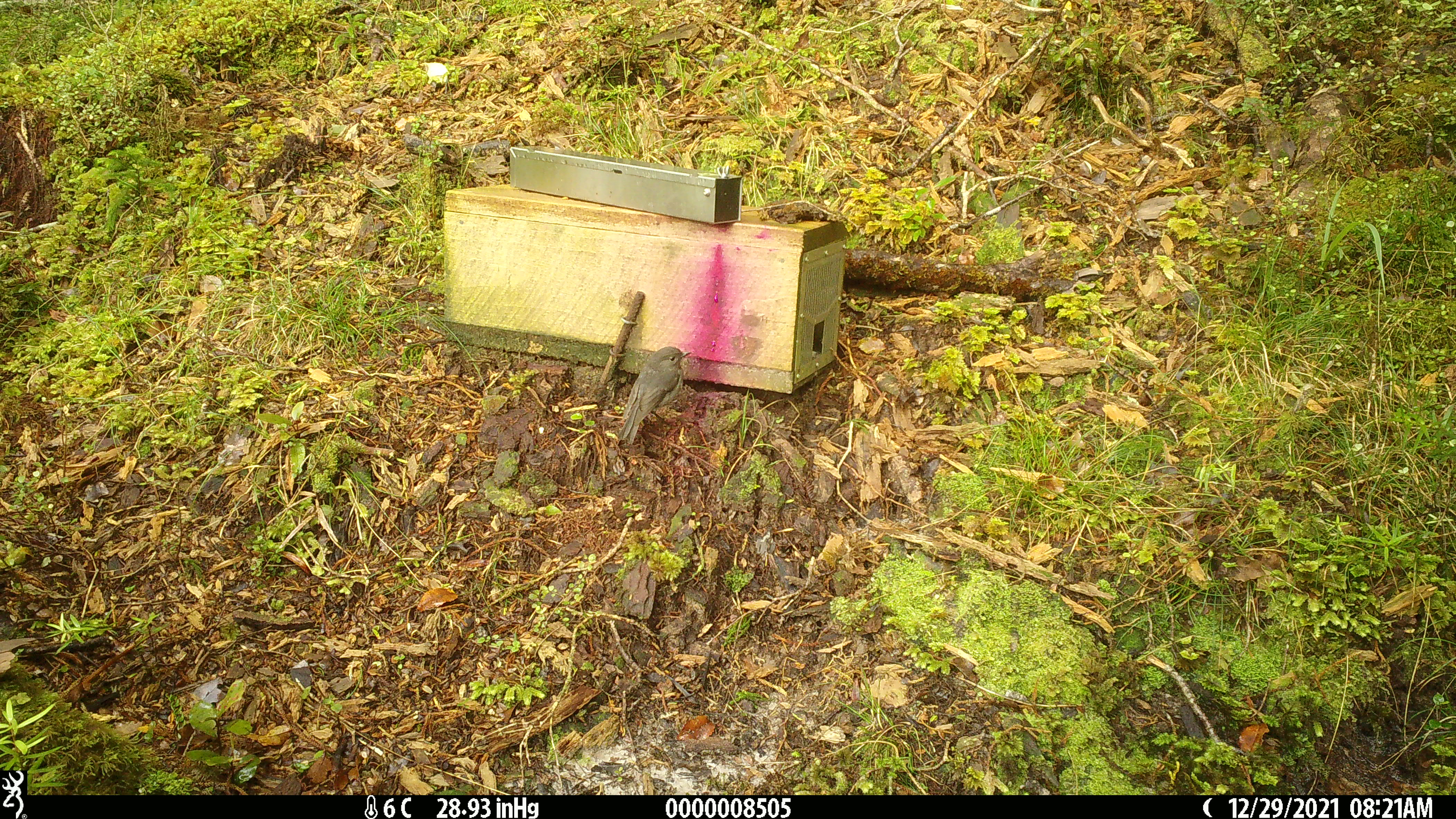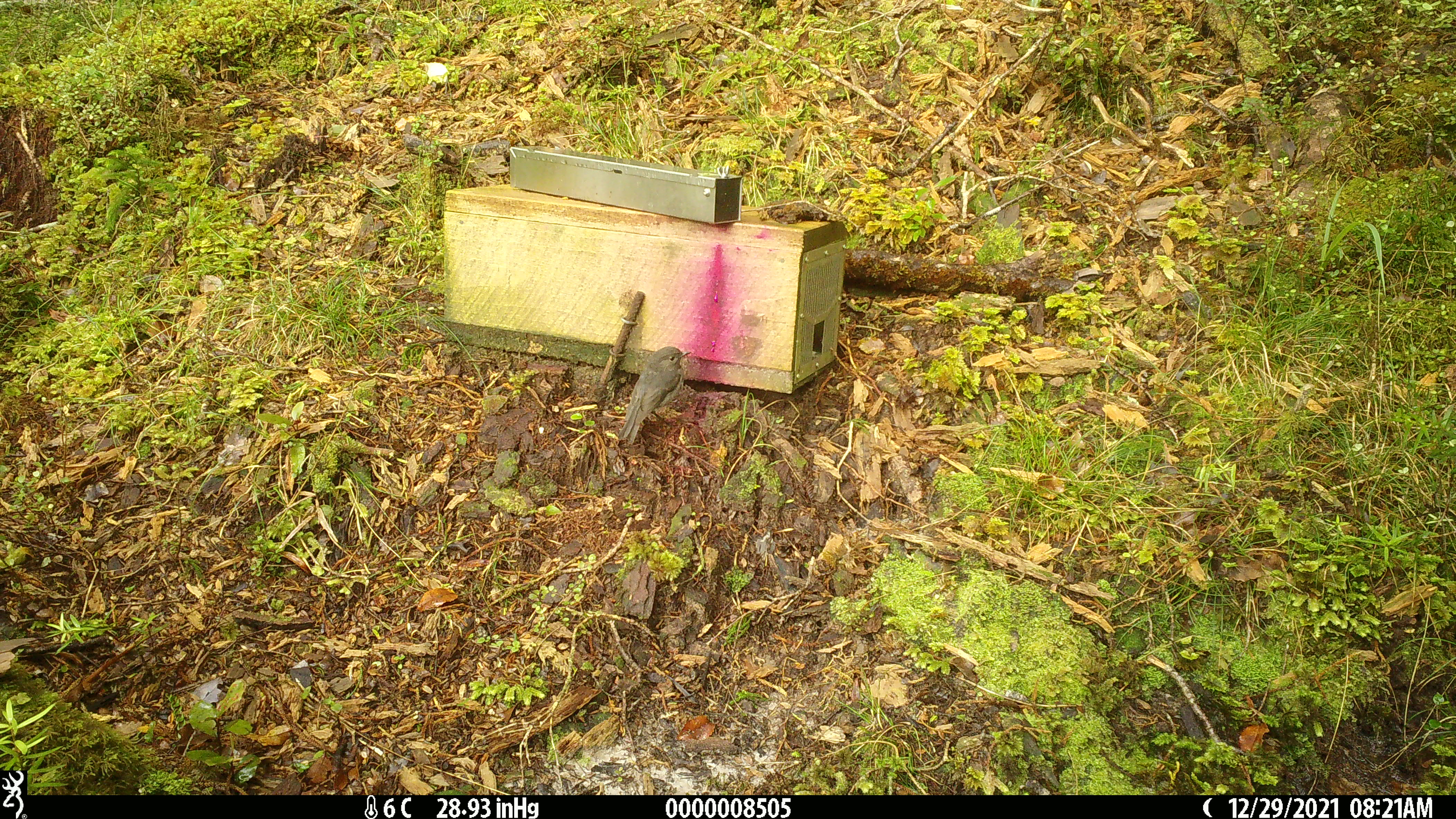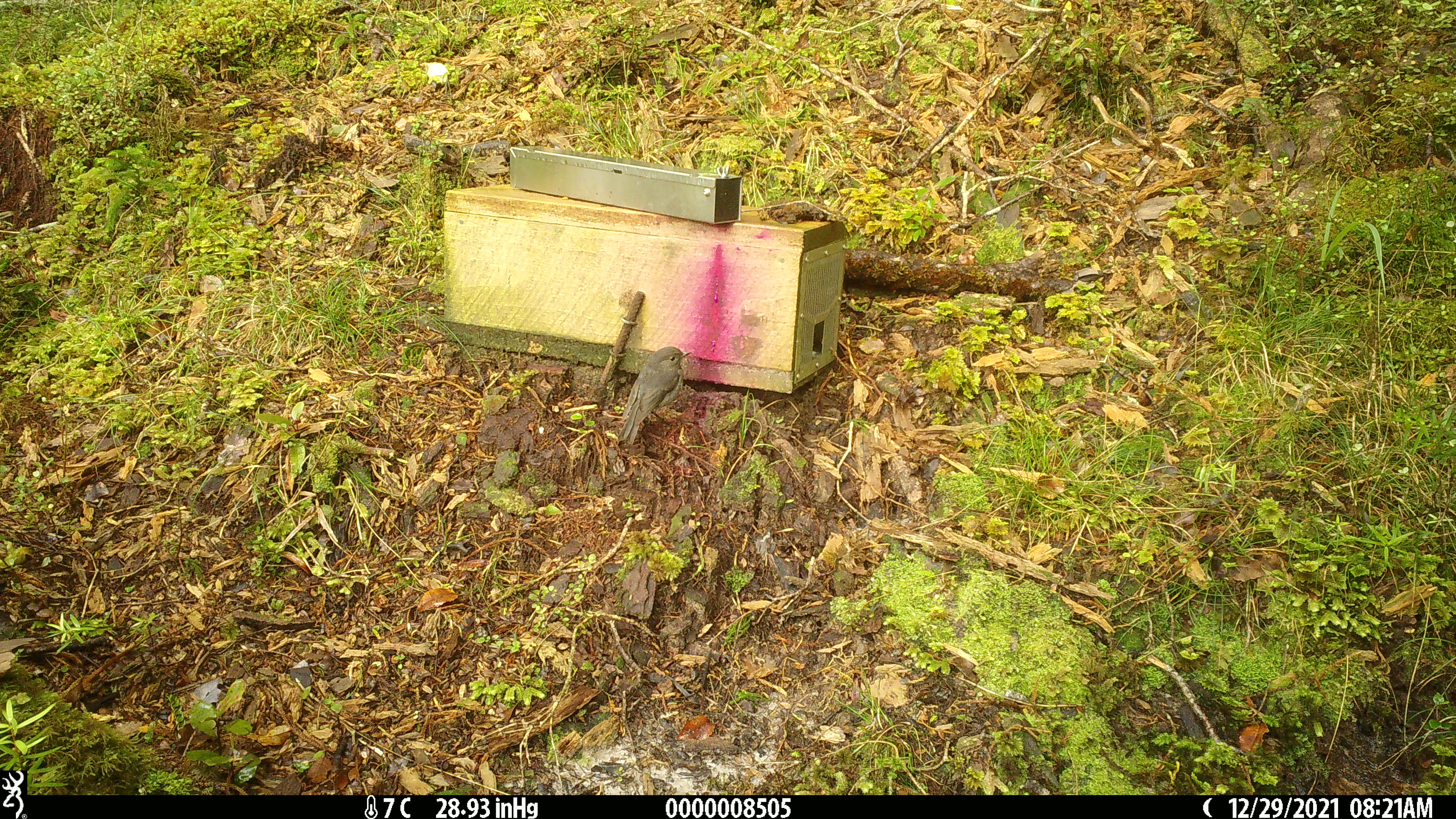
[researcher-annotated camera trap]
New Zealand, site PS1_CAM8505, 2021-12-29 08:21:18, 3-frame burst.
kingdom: Animalia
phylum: Chordata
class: Aves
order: Passeriformes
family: Petroicidae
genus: Petroica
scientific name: Petroica australis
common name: new zealand robin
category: robin